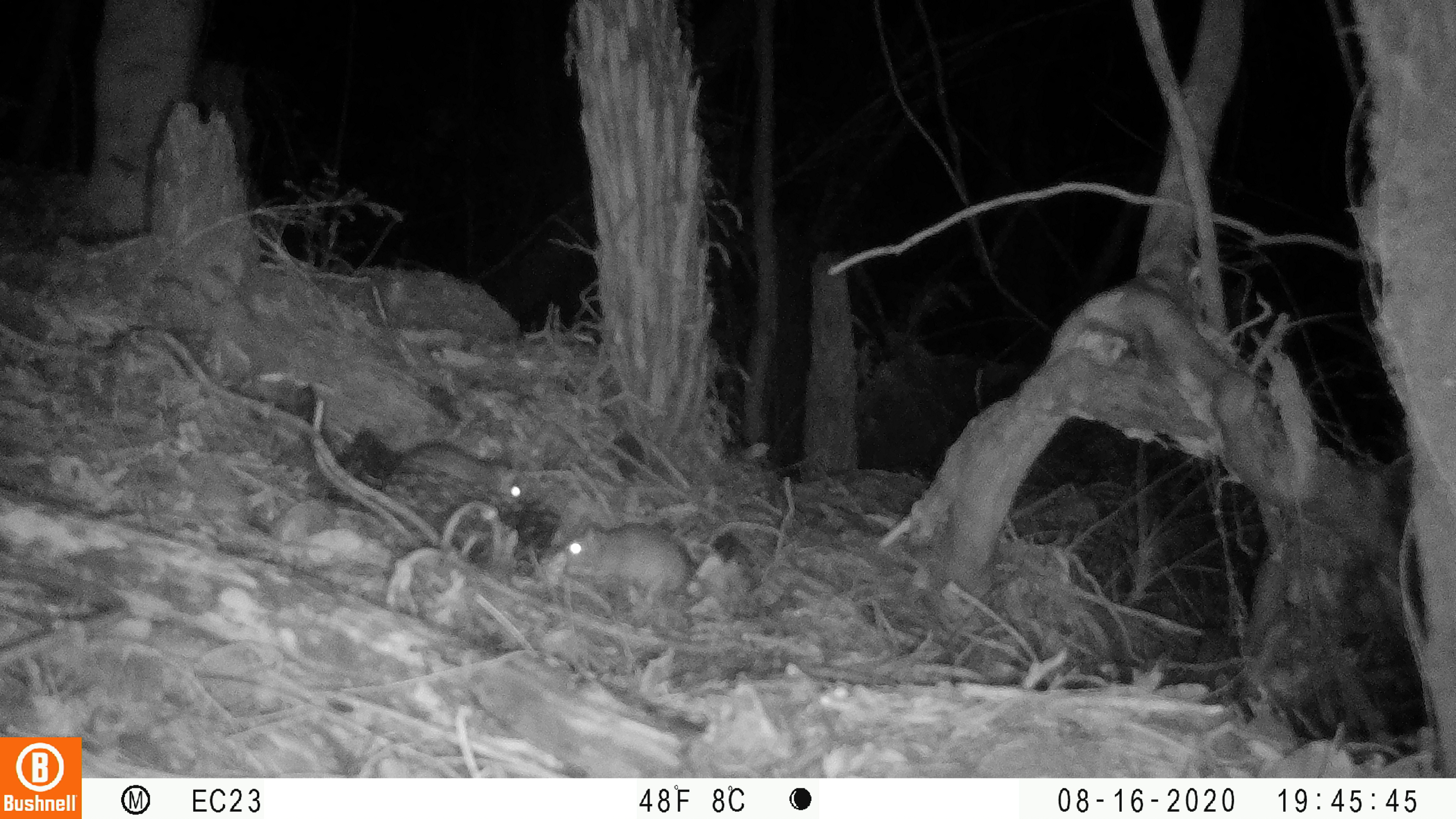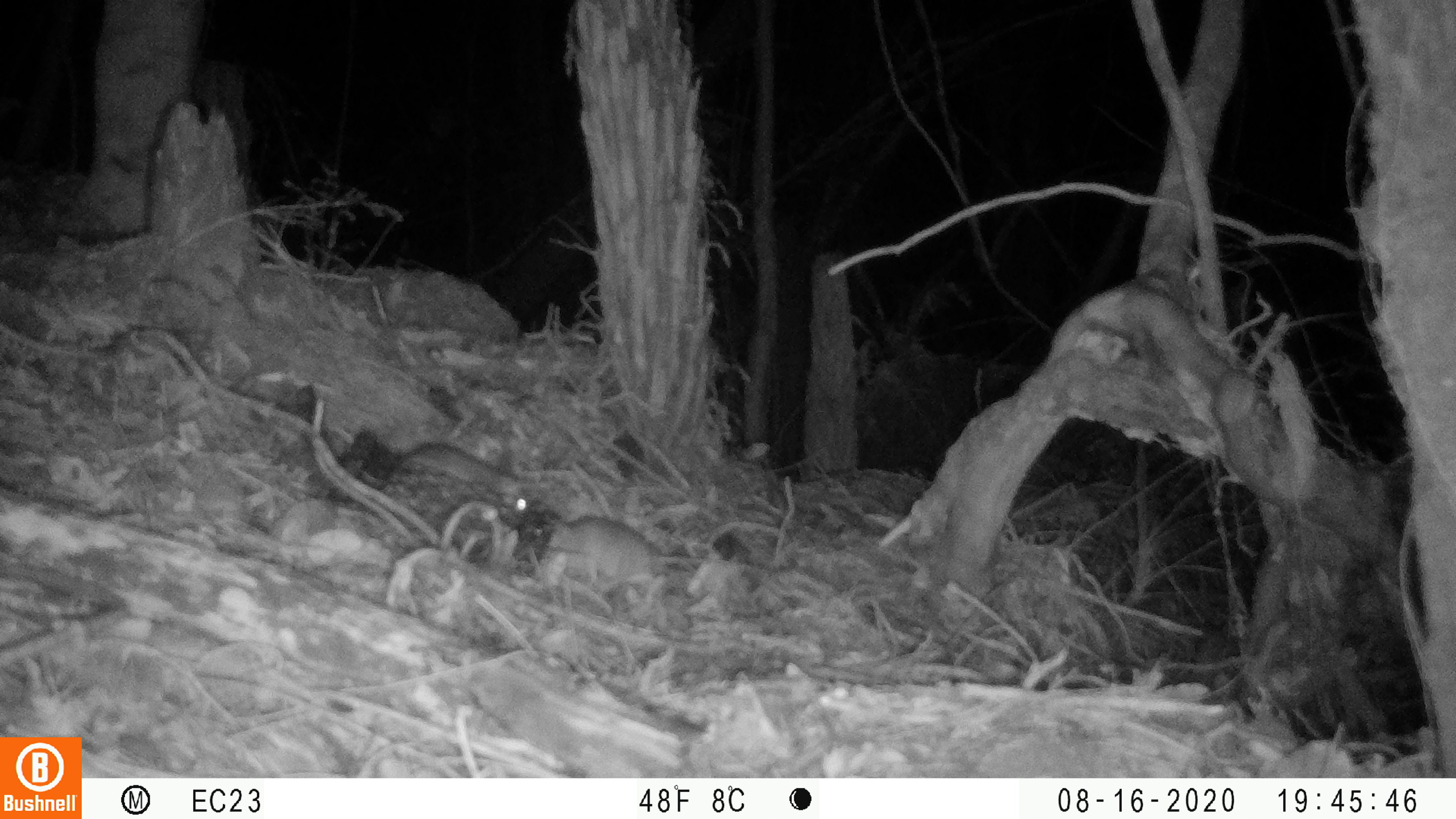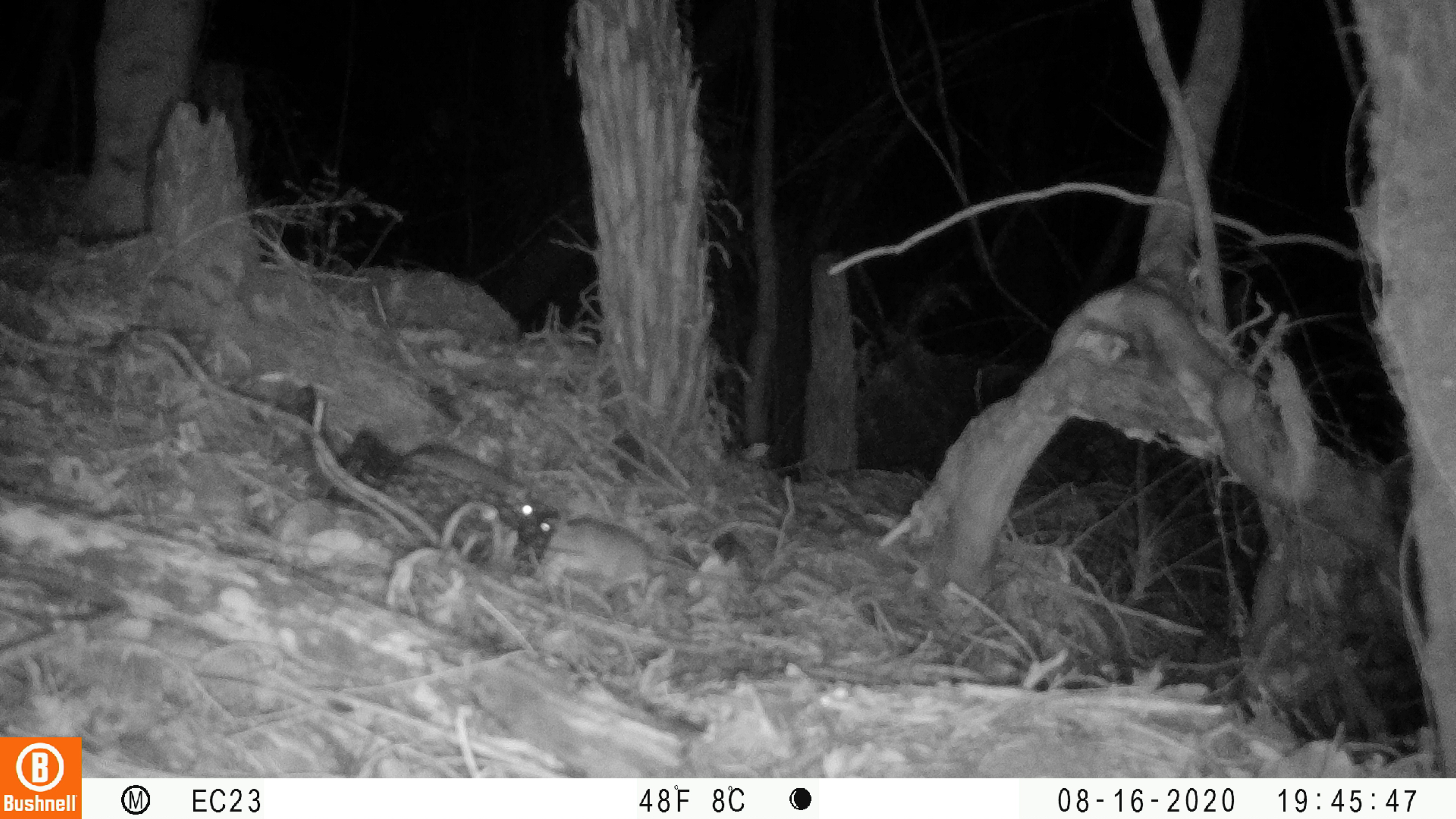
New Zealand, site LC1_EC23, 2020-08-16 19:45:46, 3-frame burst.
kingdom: Animalia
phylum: Chordata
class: Mammalia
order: Rodentia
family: Muridae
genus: Rattus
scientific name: Rattus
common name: rat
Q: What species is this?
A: Rat (Rattus).